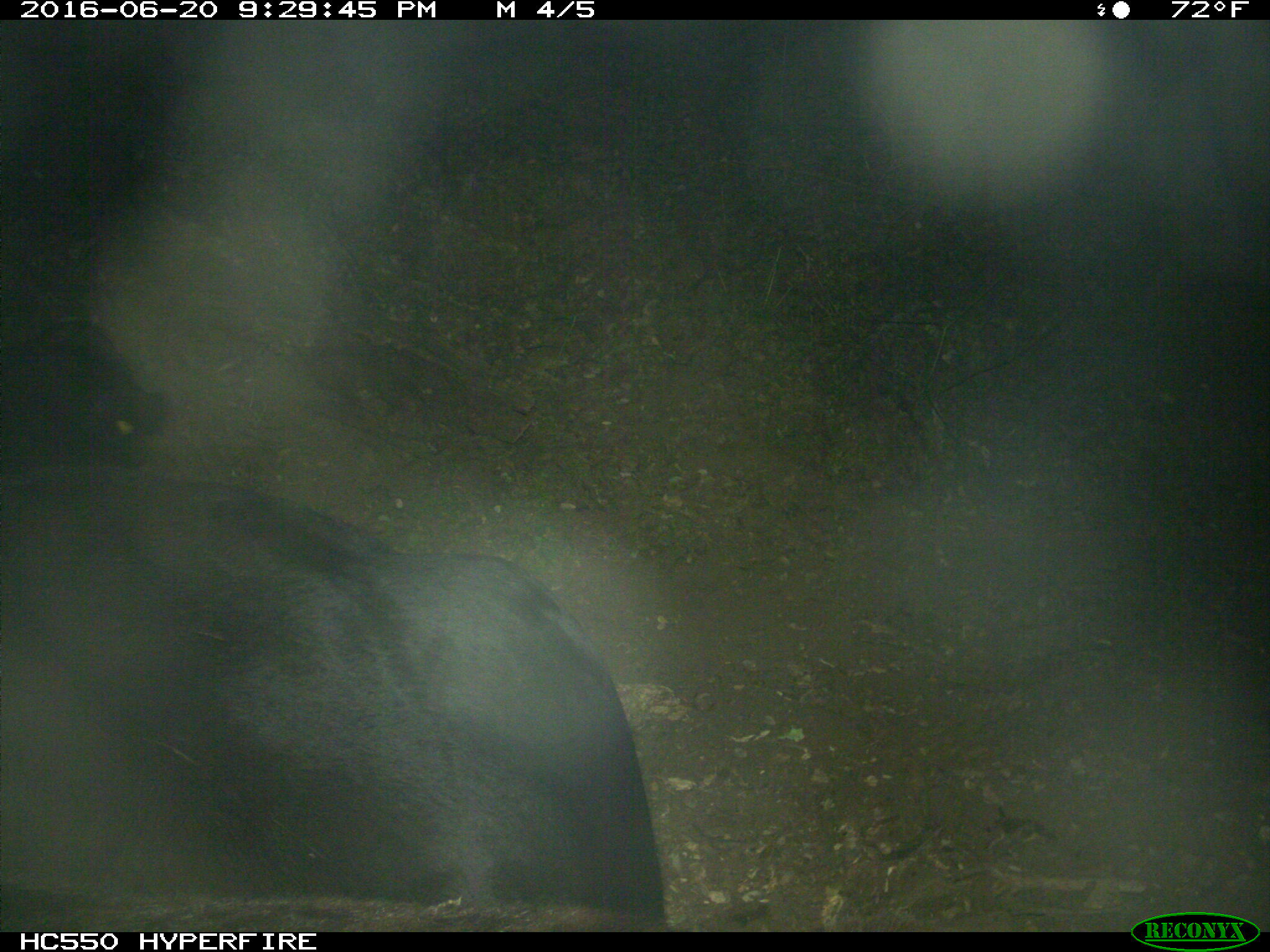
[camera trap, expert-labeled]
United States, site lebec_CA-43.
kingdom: Animalia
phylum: Chordata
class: Mammalia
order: Artiodactyla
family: Bovidae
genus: Bos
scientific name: Bos taurus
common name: domestic cow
Bos taurus (domestic cow).